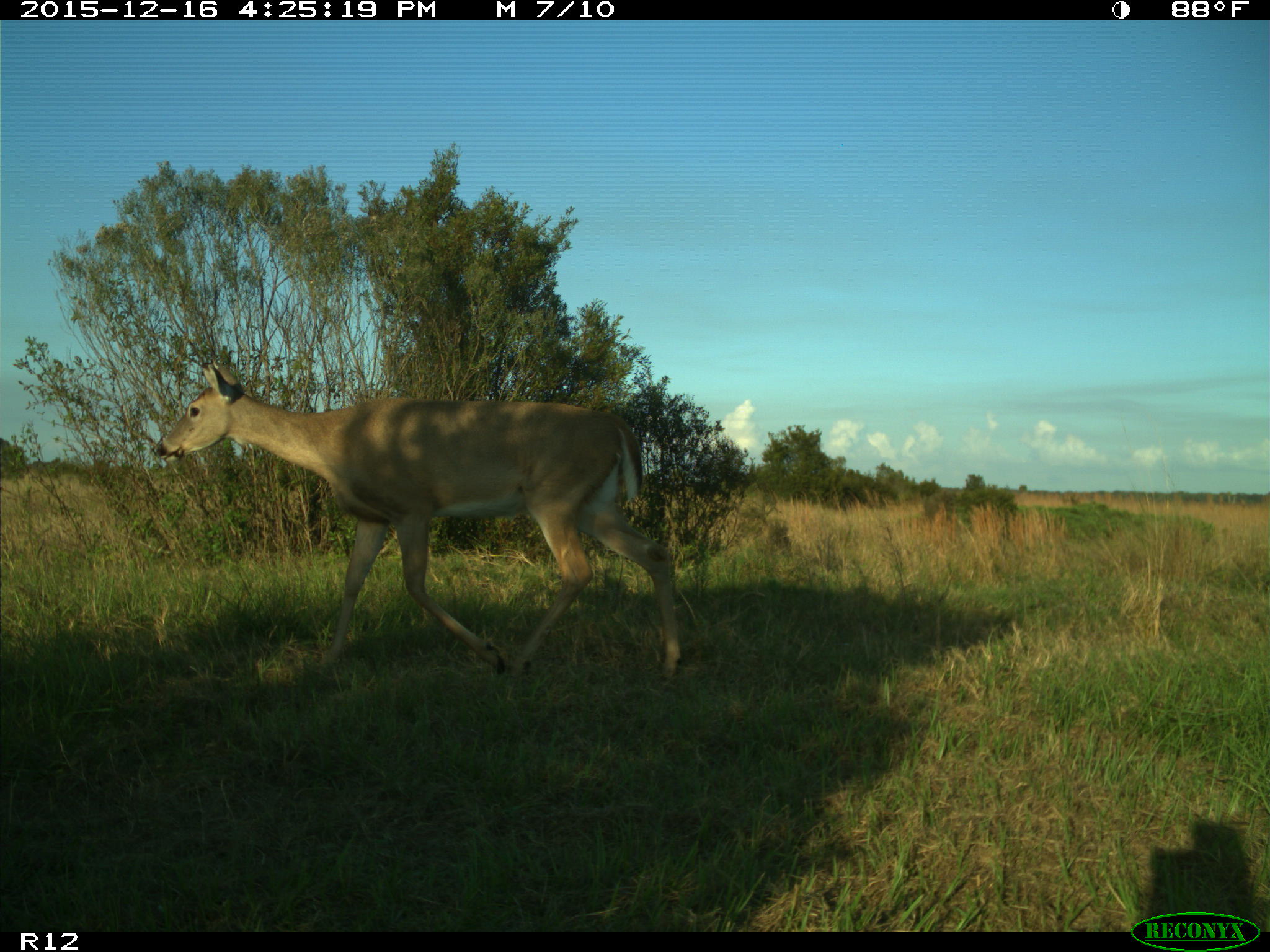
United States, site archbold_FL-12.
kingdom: Animalia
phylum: Chordata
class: Mammalia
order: Artiodactyla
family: Cervidae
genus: Odocoileus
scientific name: Odocoileus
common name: deer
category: unidentified deer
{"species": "unidentified deer (deer) (Odocoileus)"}